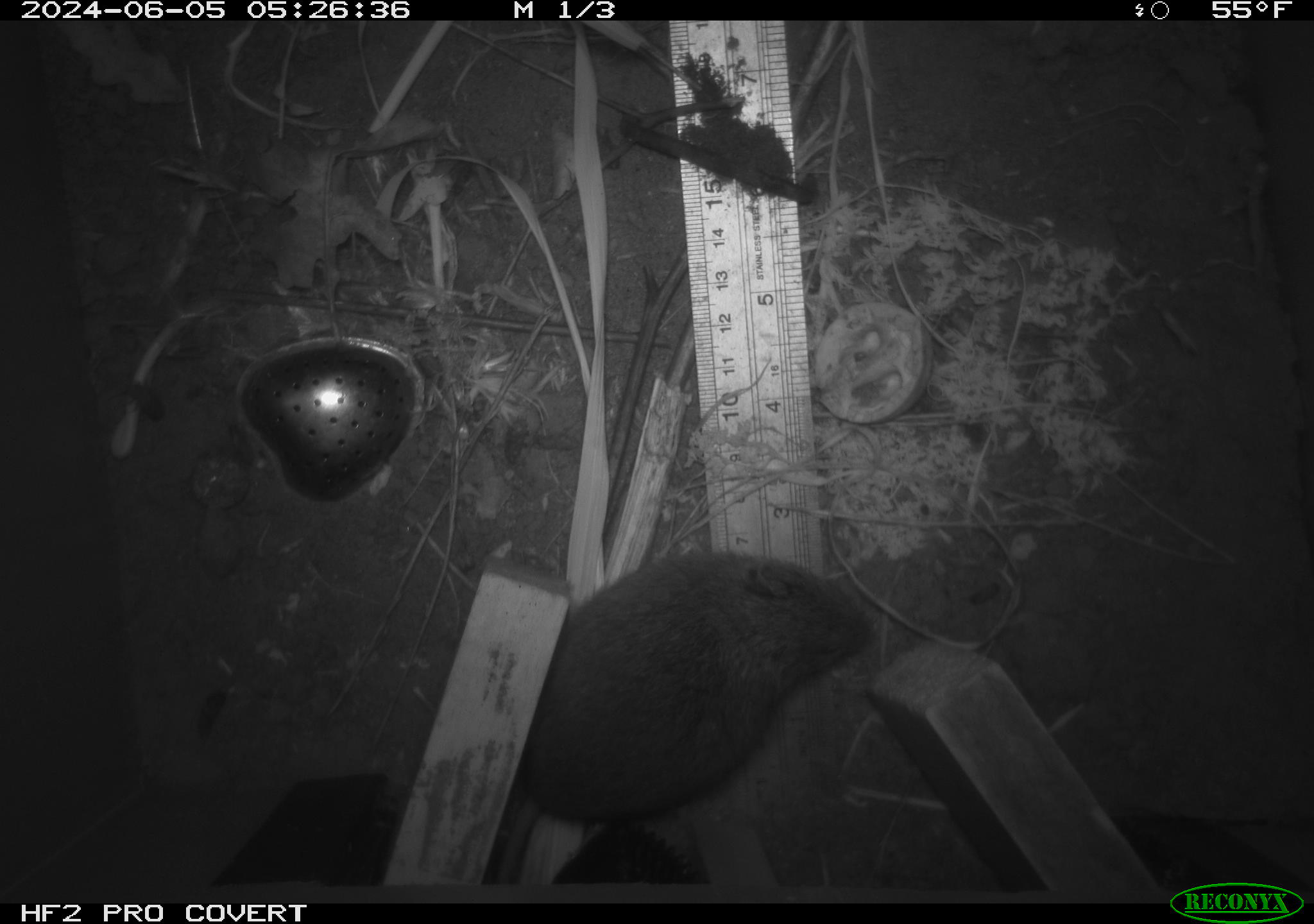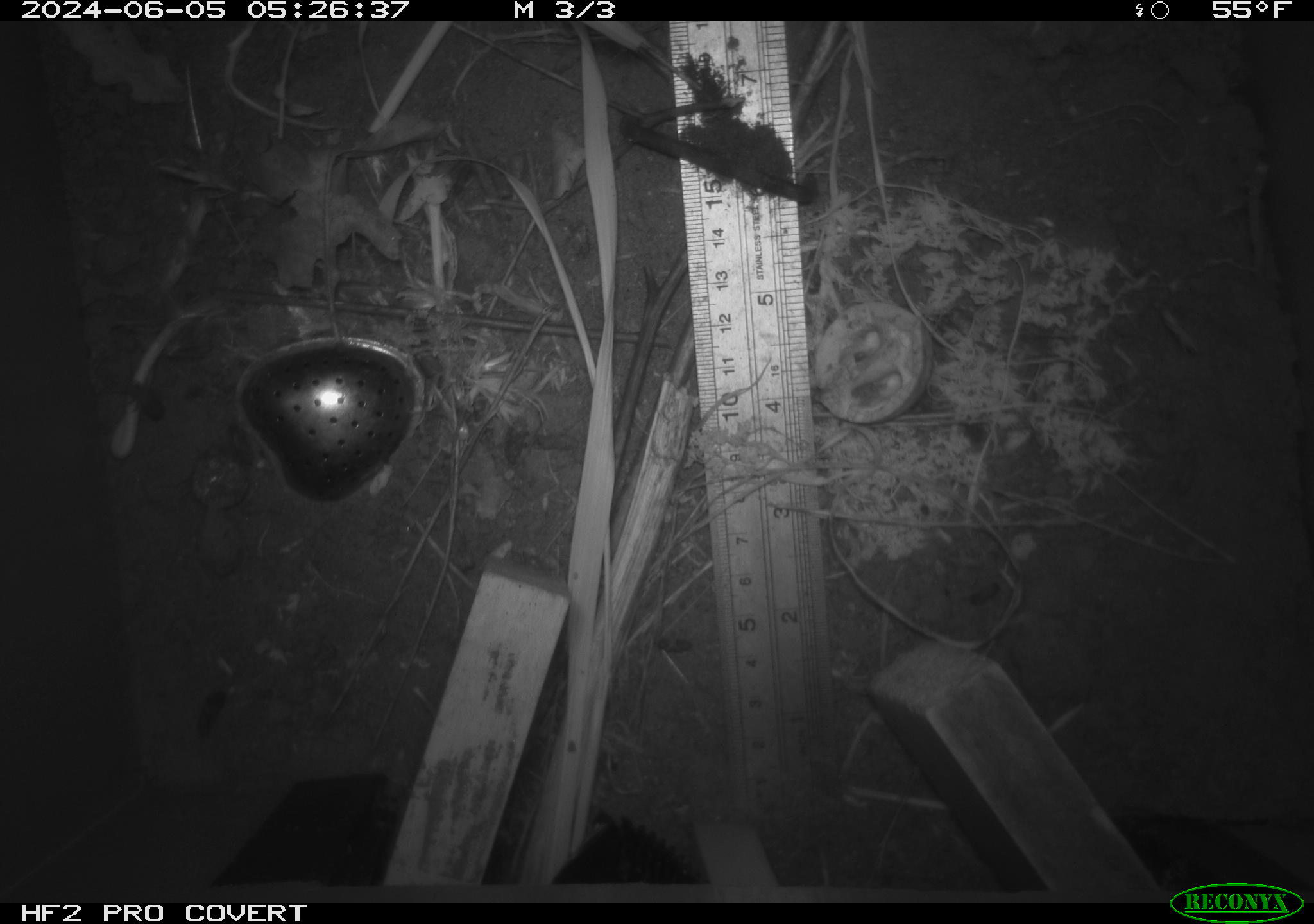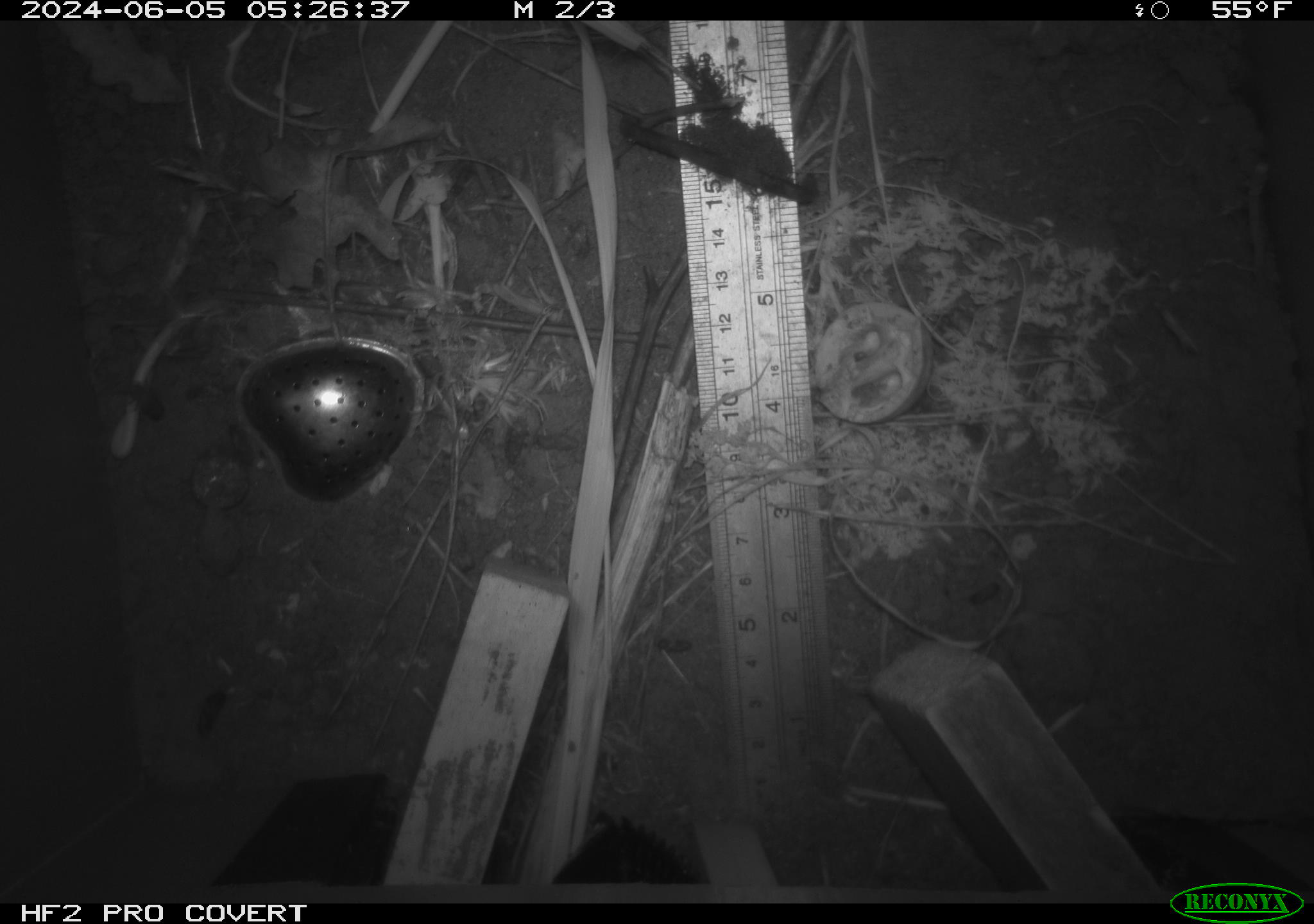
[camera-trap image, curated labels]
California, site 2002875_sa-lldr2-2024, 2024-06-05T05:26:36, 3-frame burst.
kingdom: Animalia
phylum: Chordata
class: Mammalia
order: Rodentia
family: Cricetidae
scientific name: Arvicolinae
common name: voles, lemmings, and muskrats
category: arvicolinae subfamily